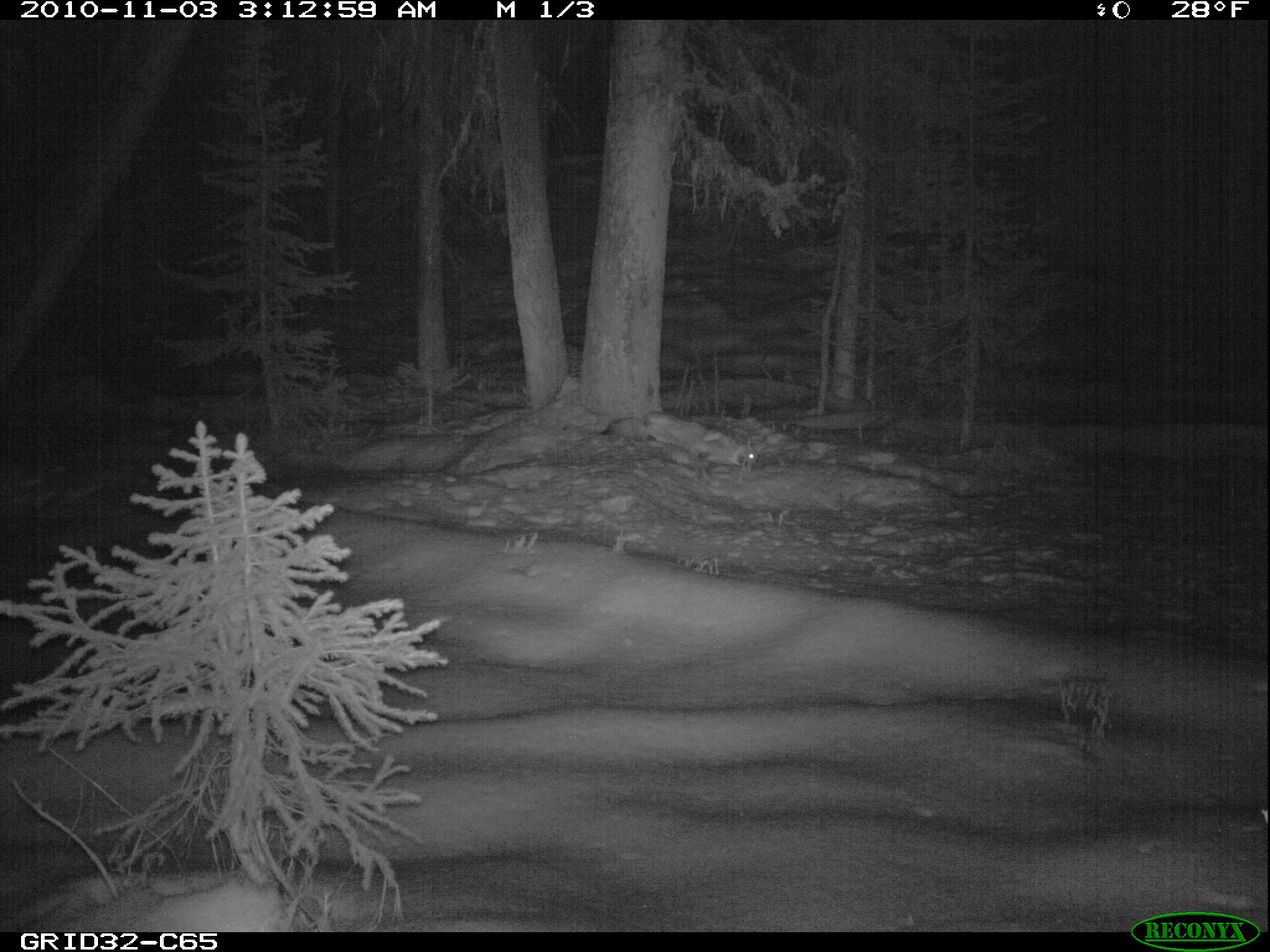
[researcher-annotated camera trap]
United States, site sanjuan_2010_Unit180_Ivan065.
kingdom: Animalia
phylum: Chordata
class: Mammalia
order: Carnivora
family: Canidae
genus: Canis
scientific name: Canis latrans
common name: coyote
Canis latrans (coyote).